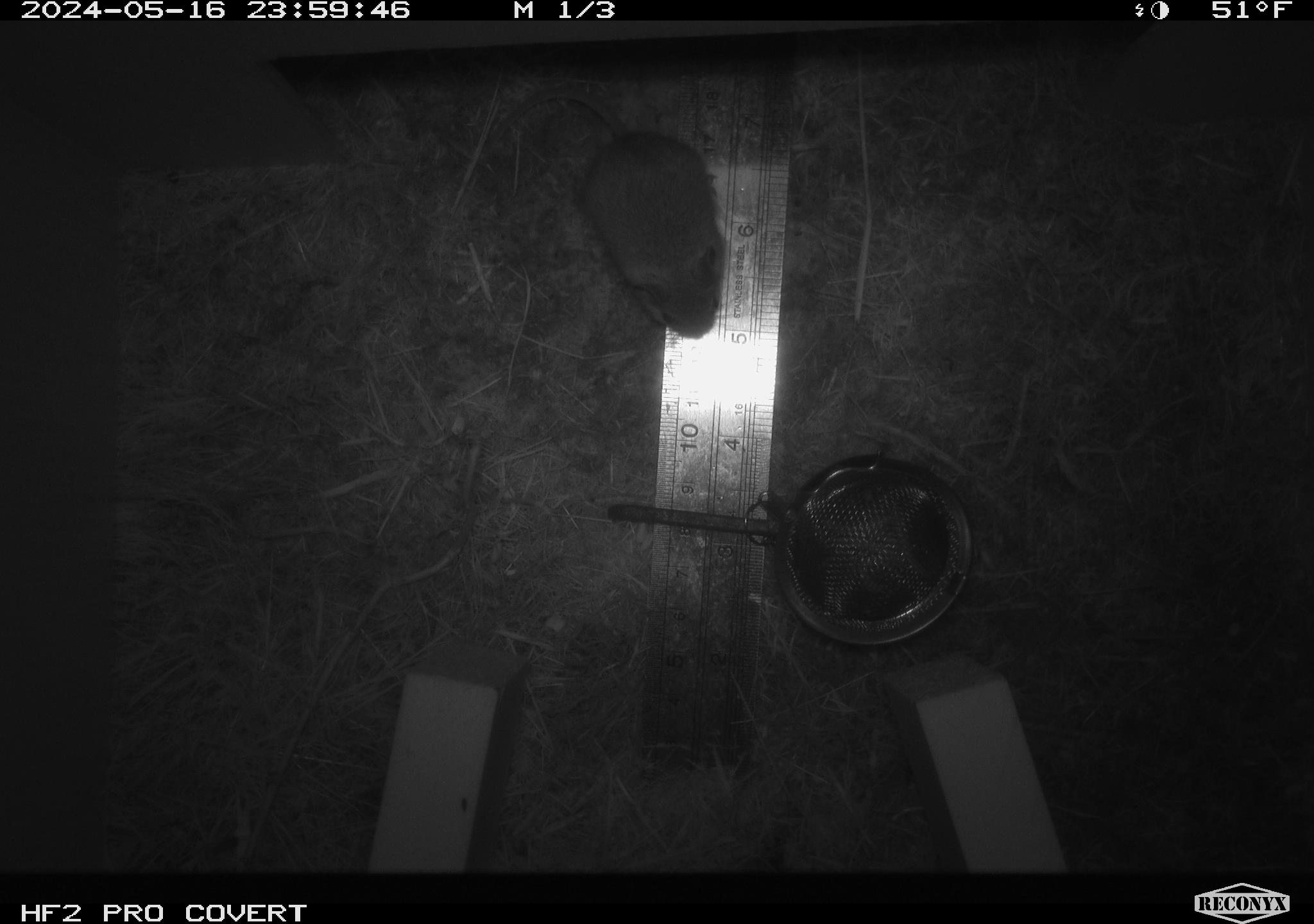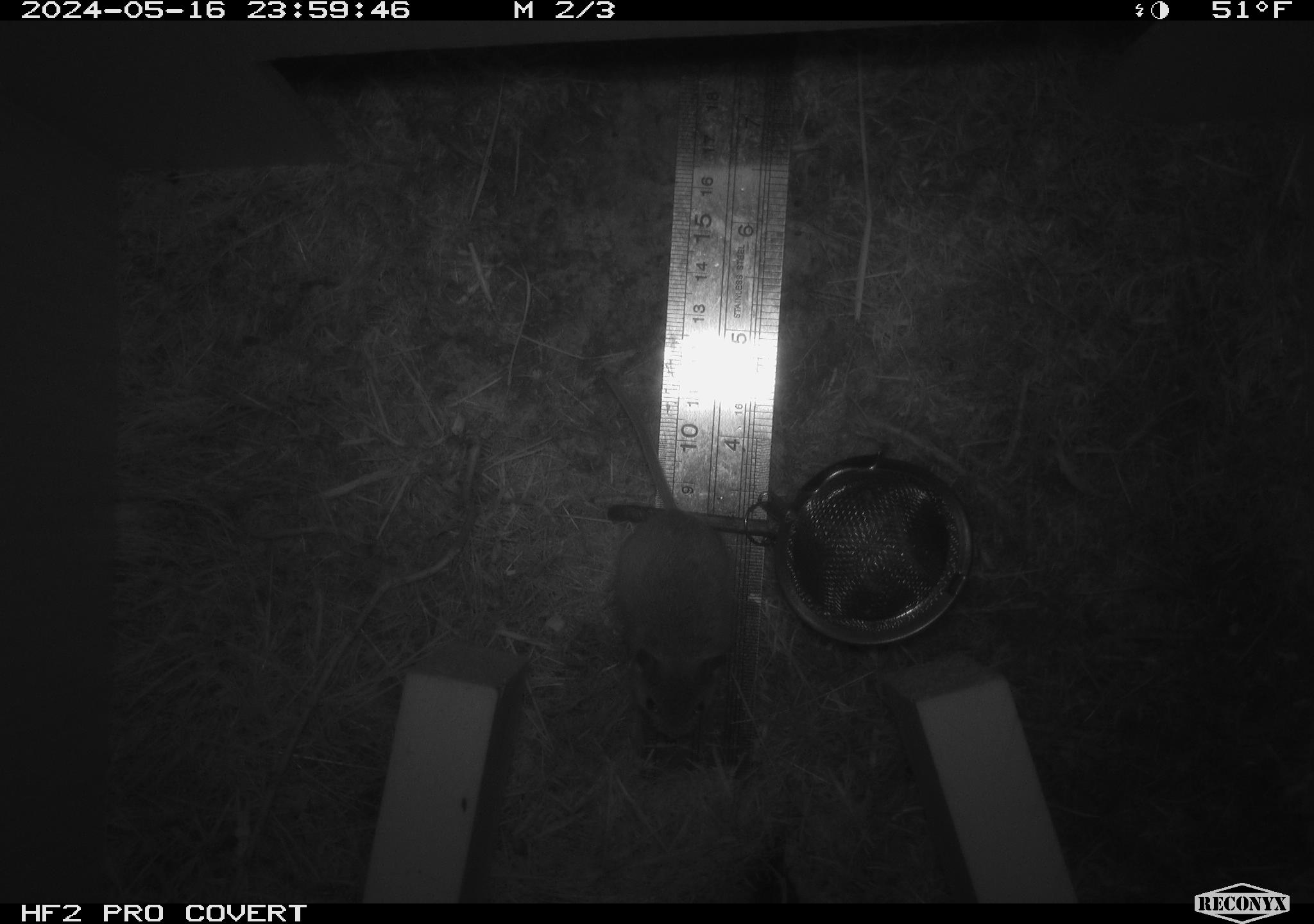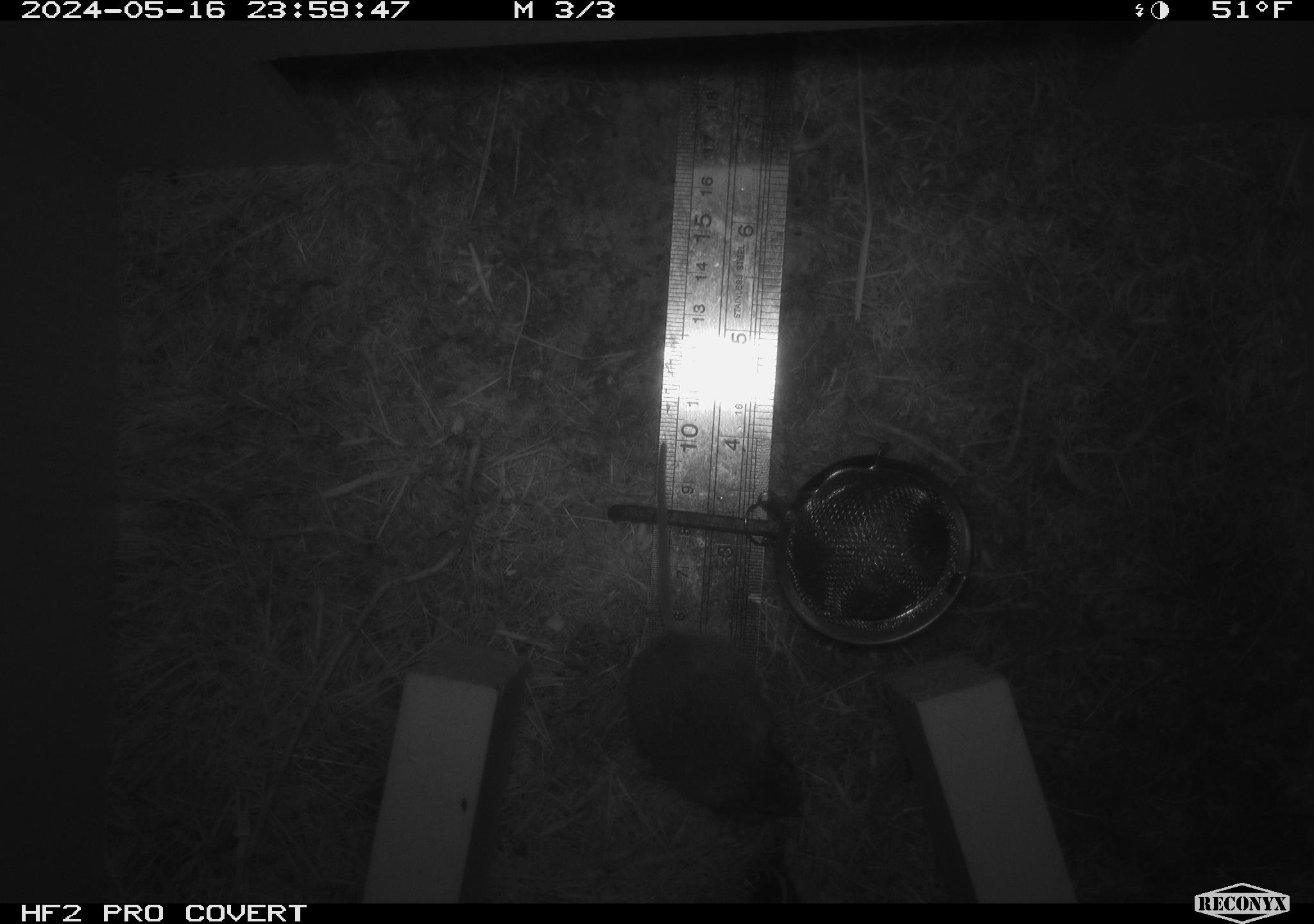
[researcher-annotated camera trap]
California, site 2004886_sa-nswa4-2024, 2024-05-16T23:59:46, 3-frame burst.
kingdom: Animalia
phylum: Chordata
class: Mammalia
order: Rodentia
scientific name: Rodentia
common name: rodent